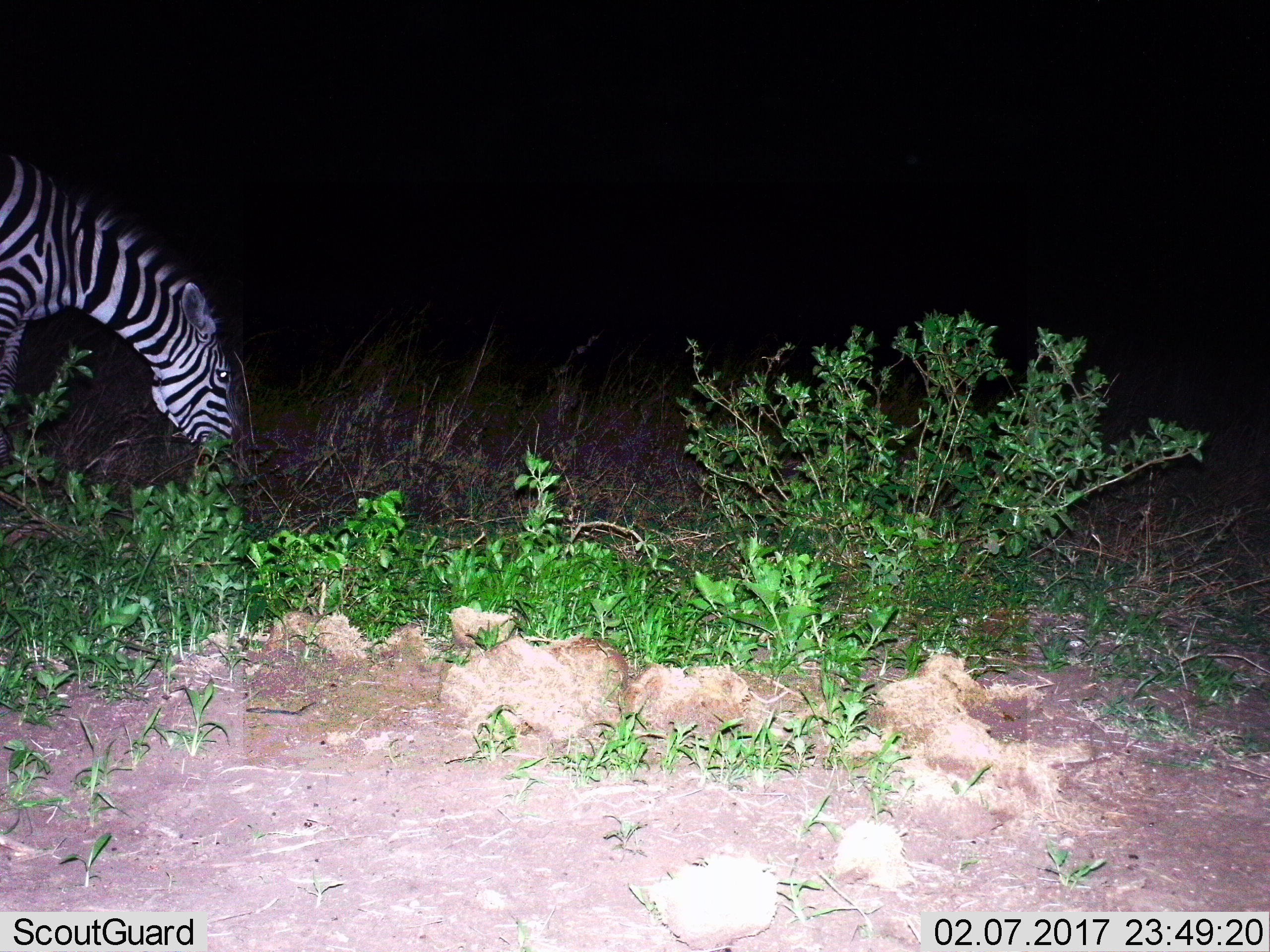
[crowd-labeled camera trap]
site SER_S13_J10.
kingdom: Animalia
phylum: Chordata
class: Mammalia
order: Perissodactyla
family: Equidae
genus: Equus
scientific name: Equus quagga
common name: plains zebra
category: zebraplains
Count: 1.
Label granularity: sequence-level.